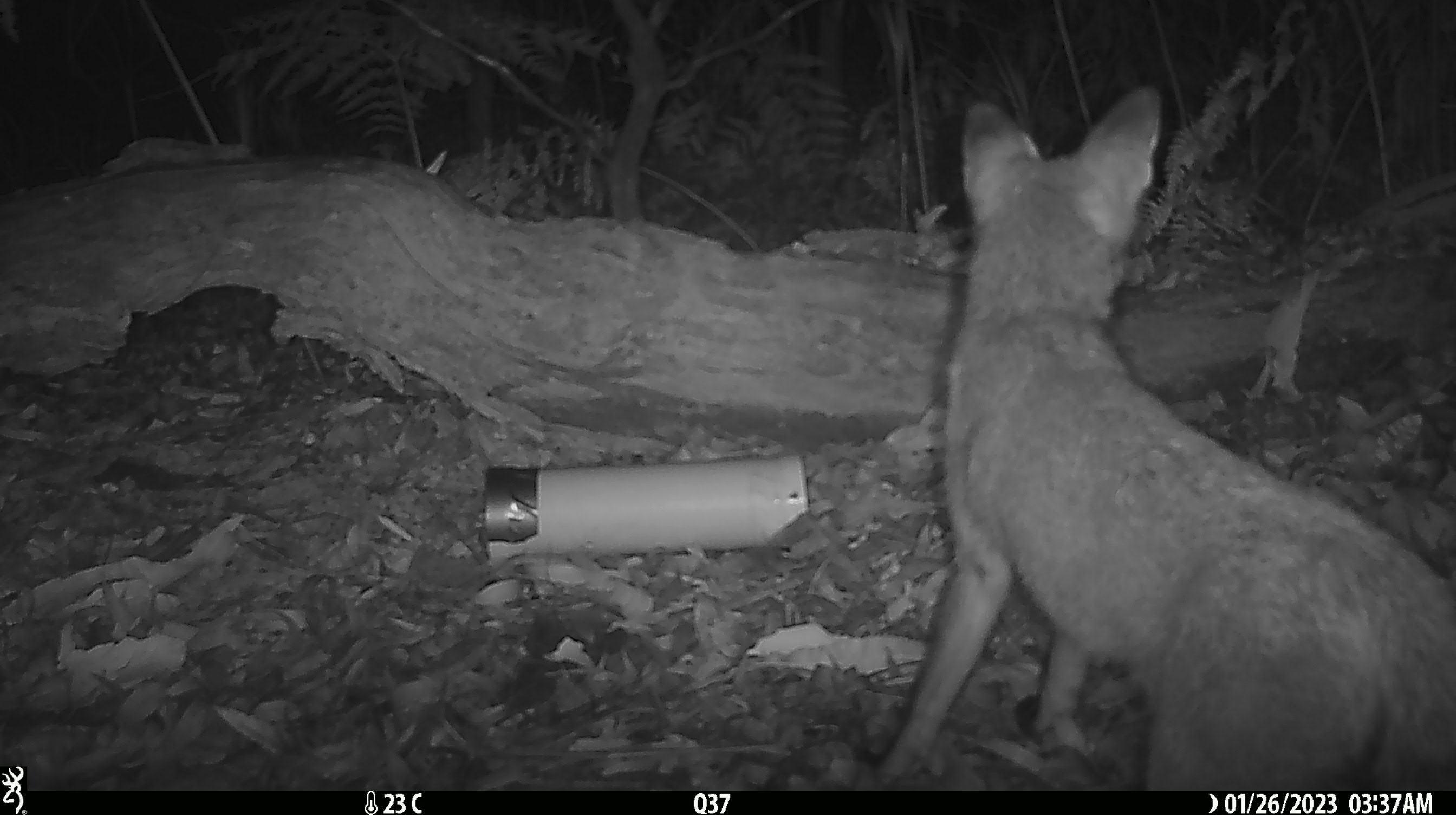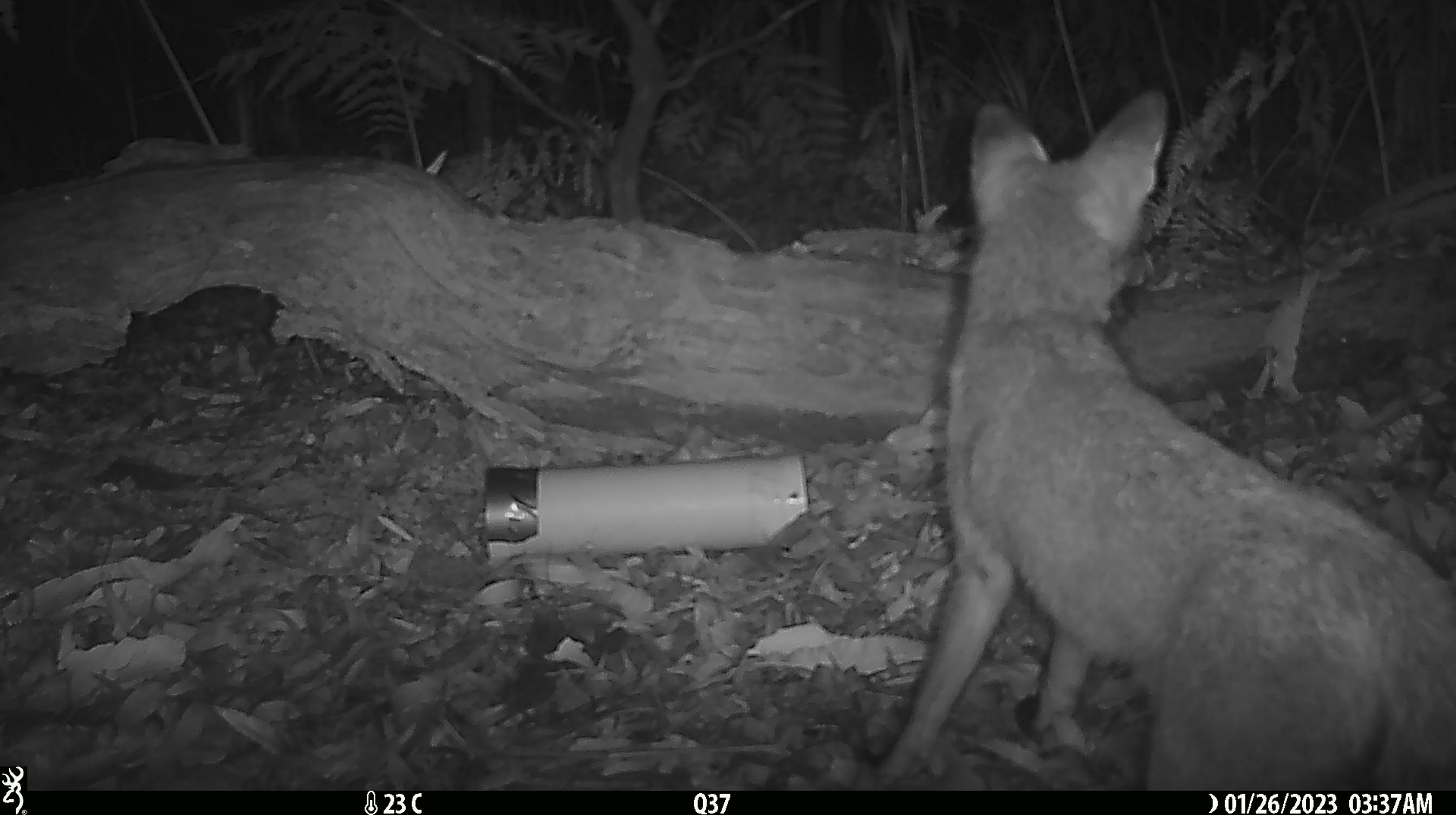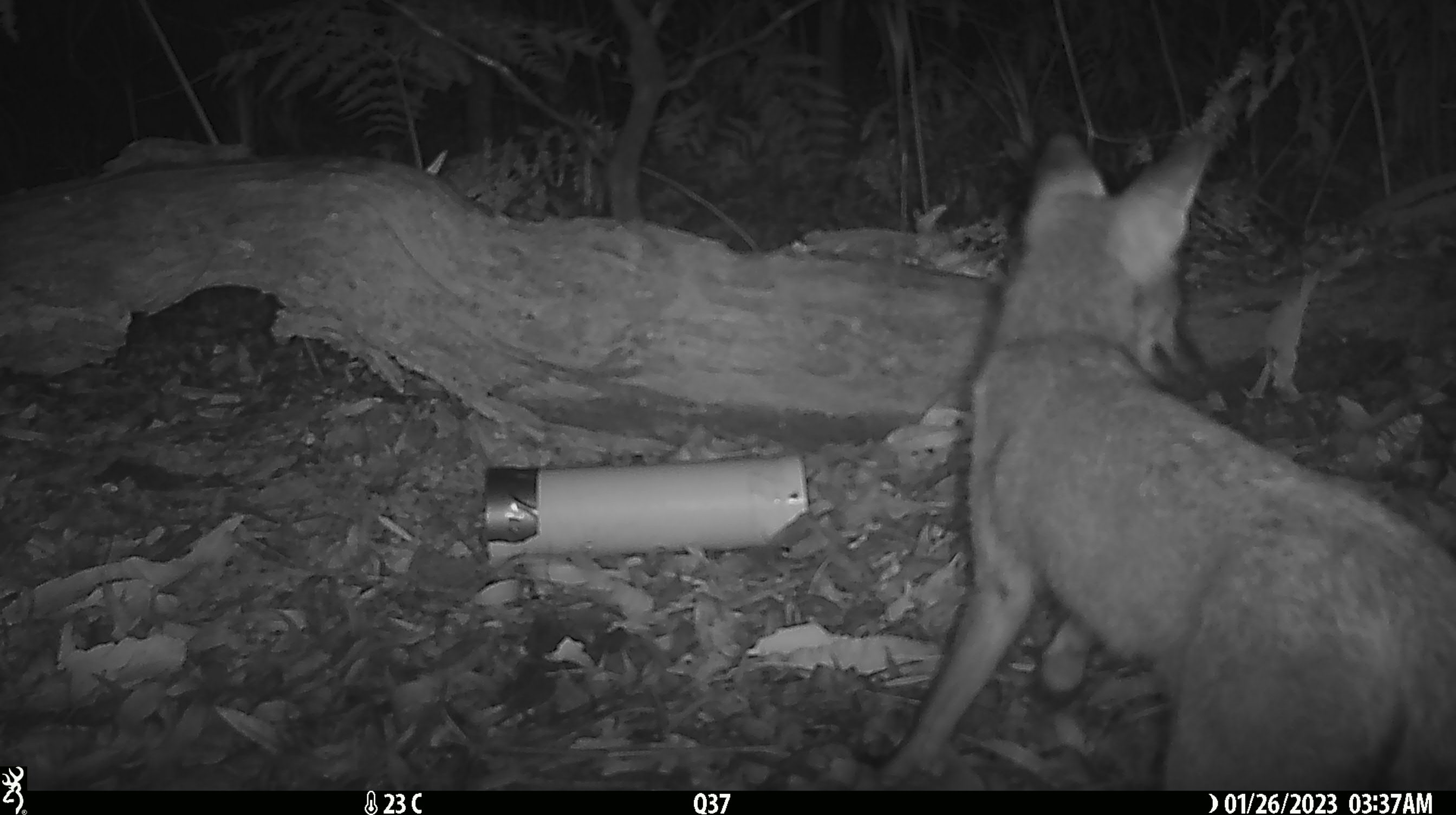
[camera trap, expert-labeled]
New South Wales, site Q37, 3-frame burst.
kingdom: Animalia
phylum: Chordata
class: Mammalia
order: Carnivora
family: Canidae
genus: Vulpes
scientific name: Vulpes vulpes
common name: red fox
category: fox